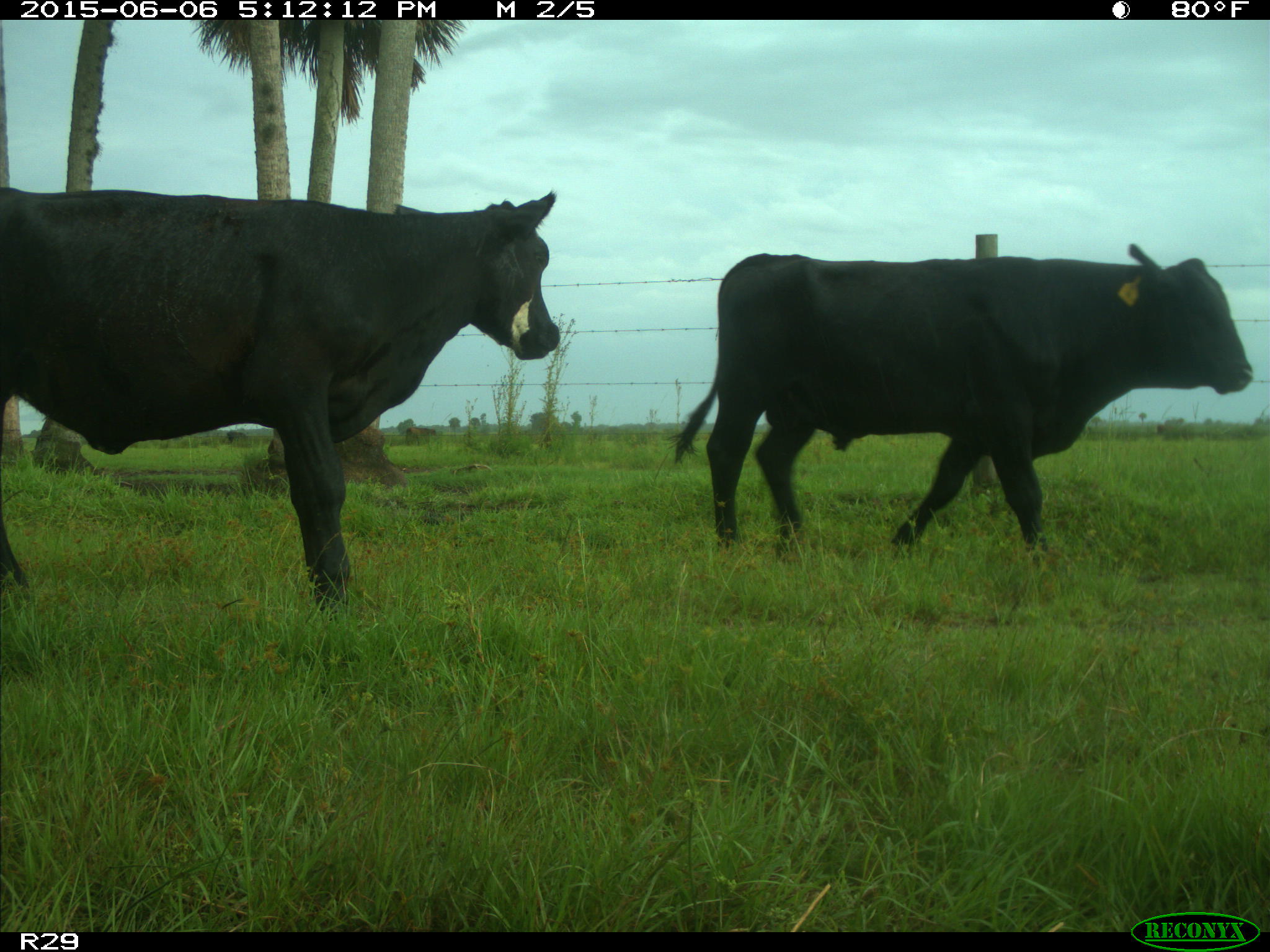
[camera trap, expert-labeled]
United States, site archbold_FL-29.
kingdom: Animalia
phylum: Chordata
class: Mammalia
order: Artiodactyla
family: Bovidae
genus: Bos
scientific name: Bos taurus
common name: domestic cow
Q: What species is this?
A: Bos taurus (domestic cow).